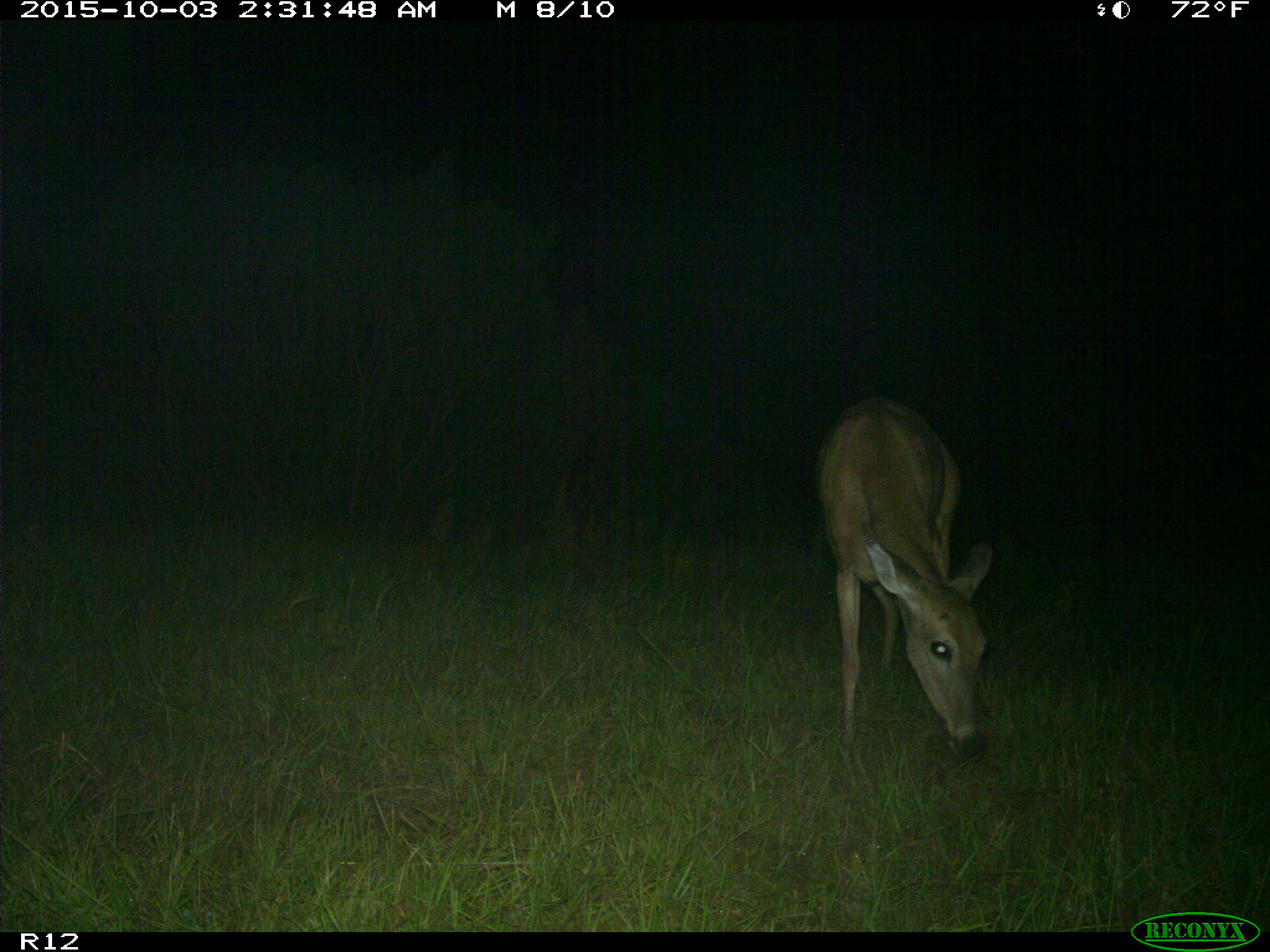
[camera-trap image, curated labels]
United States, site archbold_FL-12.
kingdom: Animalia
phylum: Chordata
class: Mammalia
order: Artiodactyla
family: Cervidae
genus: Odocoileus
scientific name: Odocoileus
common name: deer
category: unidentified deer